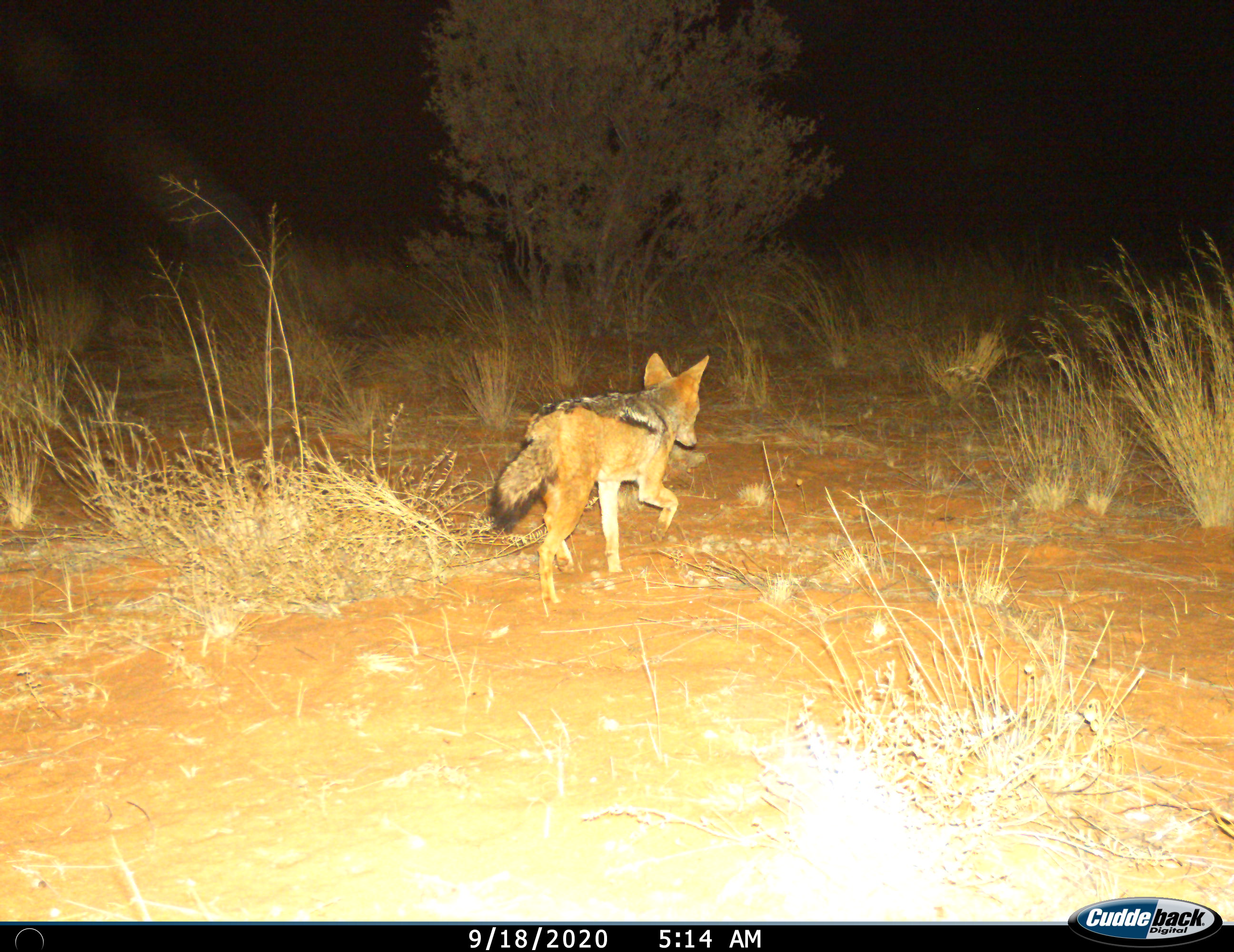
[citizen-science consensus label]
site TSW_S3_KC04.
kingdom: Animalia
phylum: Chordata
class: Mammalia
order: Carnivora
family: Canidae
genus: Lupulella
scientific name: Lupulella mesomelas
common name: black-backed jackal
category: jackalblackbacked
Jackalblackbacked (black-backed jackal) (Lupulella mesomelas), count 1. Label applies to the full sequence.